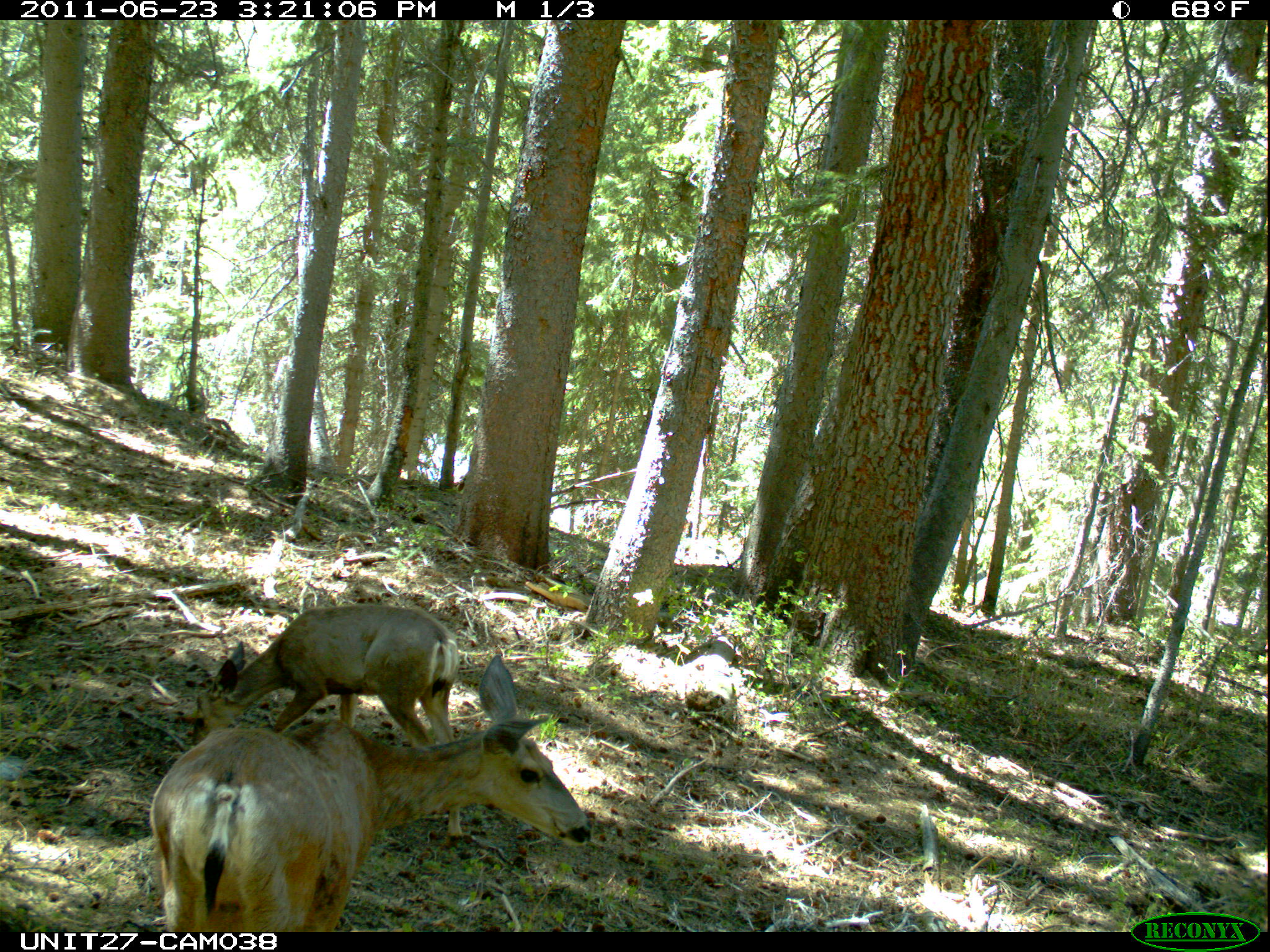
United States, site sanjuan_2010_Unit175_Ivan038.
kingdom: Animalia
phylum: Chordata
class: Mammalia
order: Artiodactyla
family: Cervidae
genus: Odocoileus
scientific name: Odocoileus hemionus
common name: mule deer